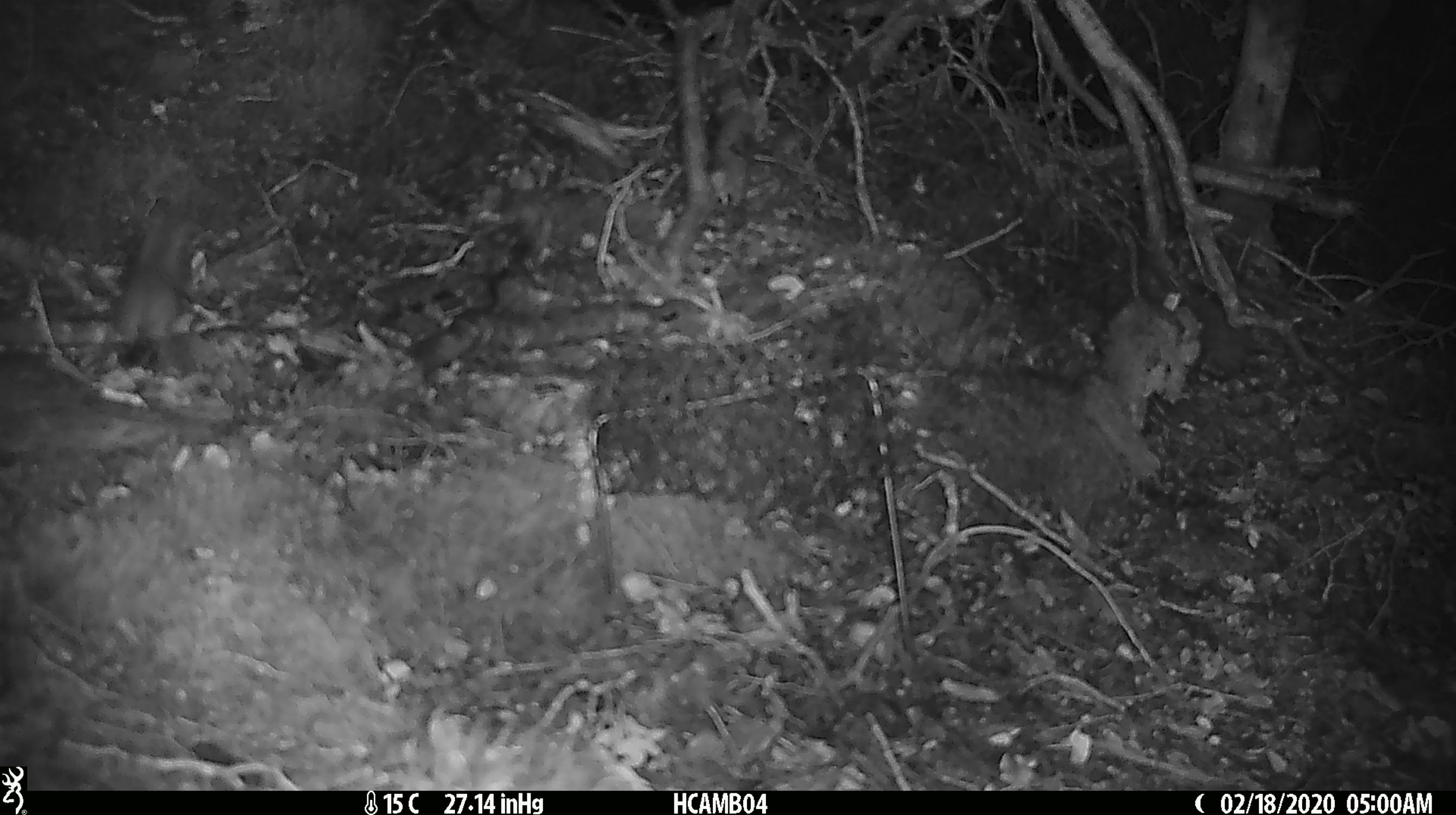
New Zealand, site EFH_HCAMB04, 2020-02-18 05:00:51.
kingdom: Animalia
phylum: Chordata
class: Mammalia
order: Rodentia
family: Muridae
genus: Mus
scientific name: Mus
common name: mouse